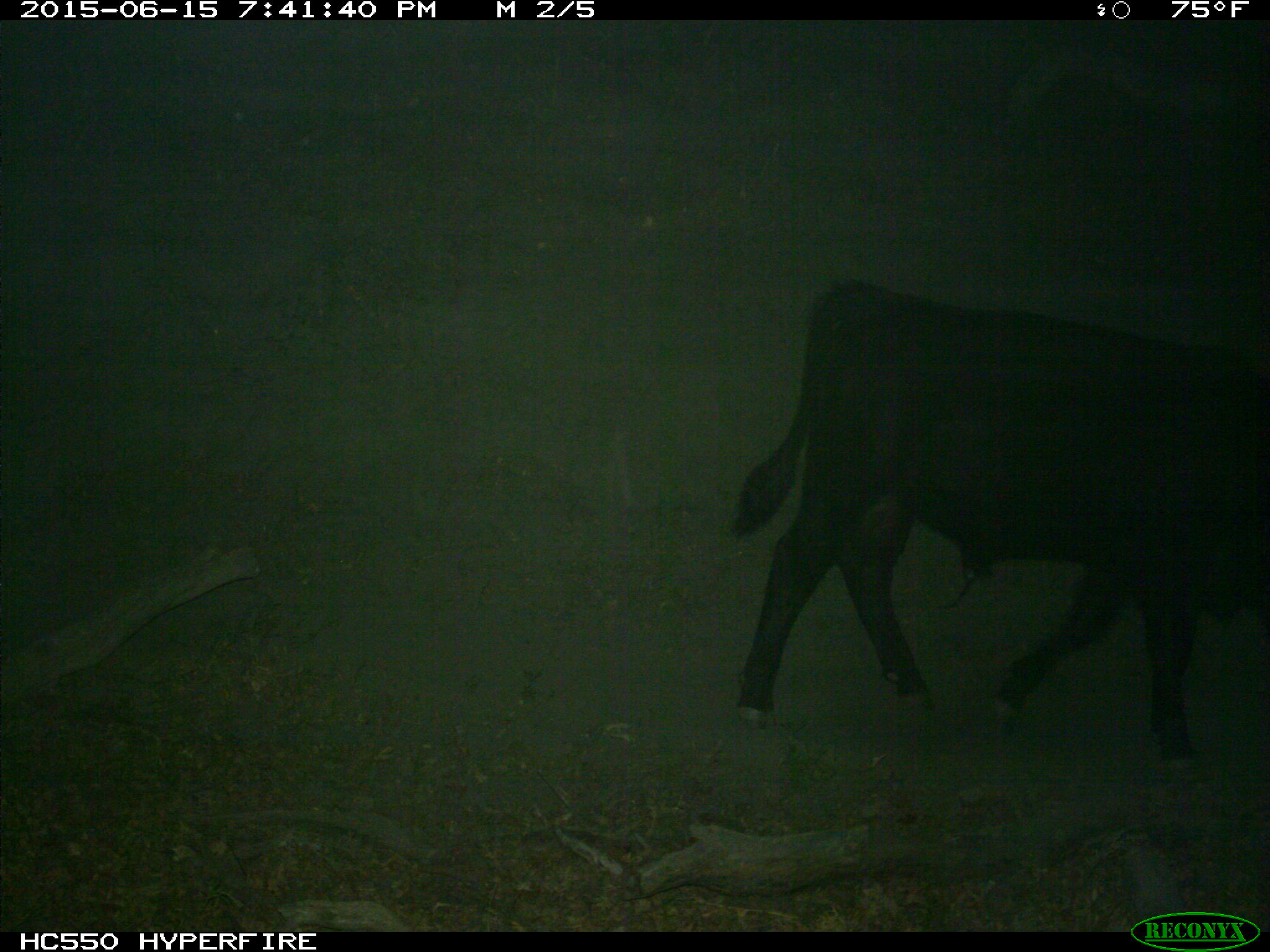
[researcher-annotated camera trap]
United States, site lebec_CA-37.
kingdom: Animalia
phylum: Chordata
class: Mammalia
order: Artiodactyla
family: Bovidae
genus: Bos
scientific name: Bos taurus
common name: domestic cow